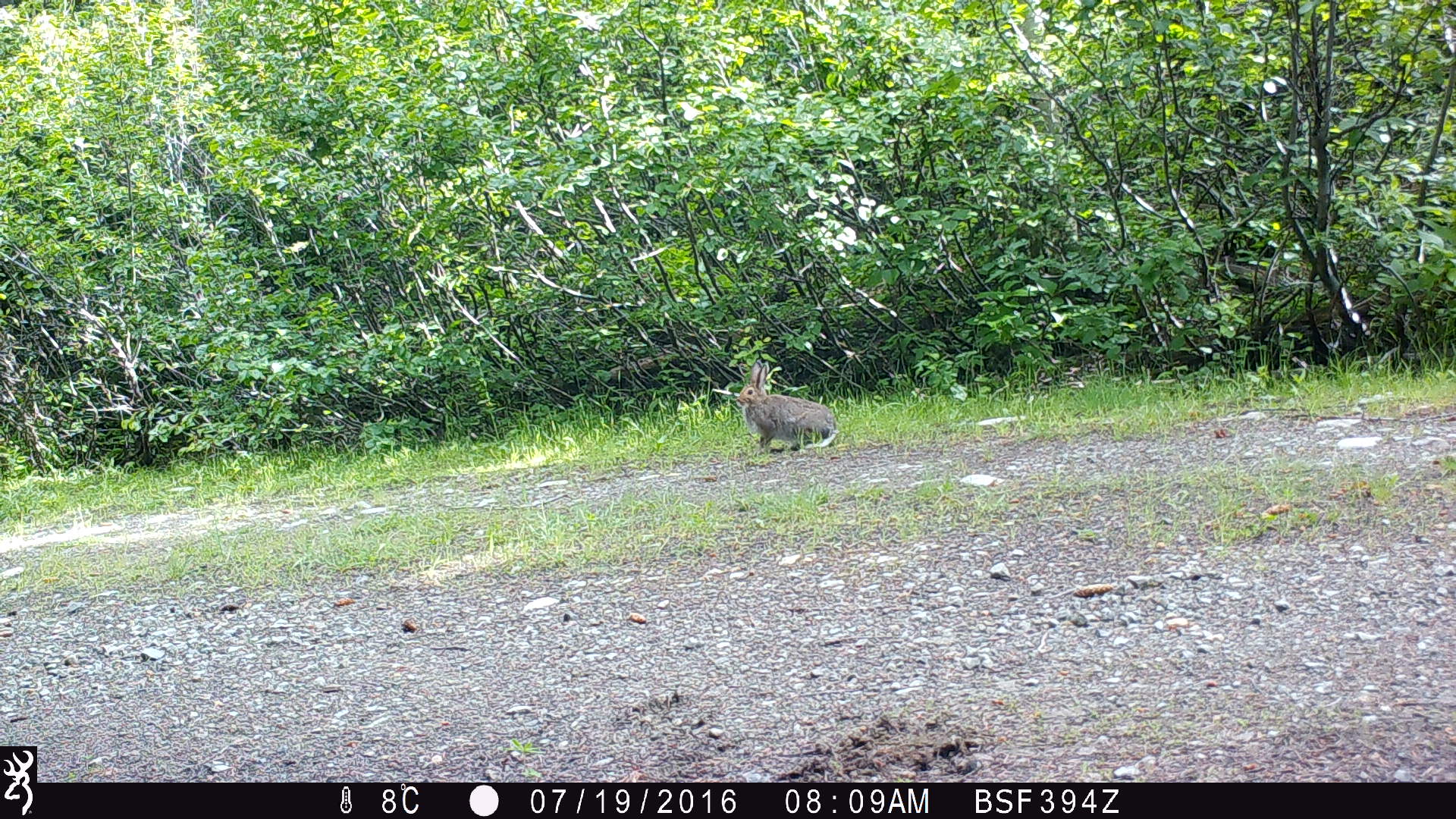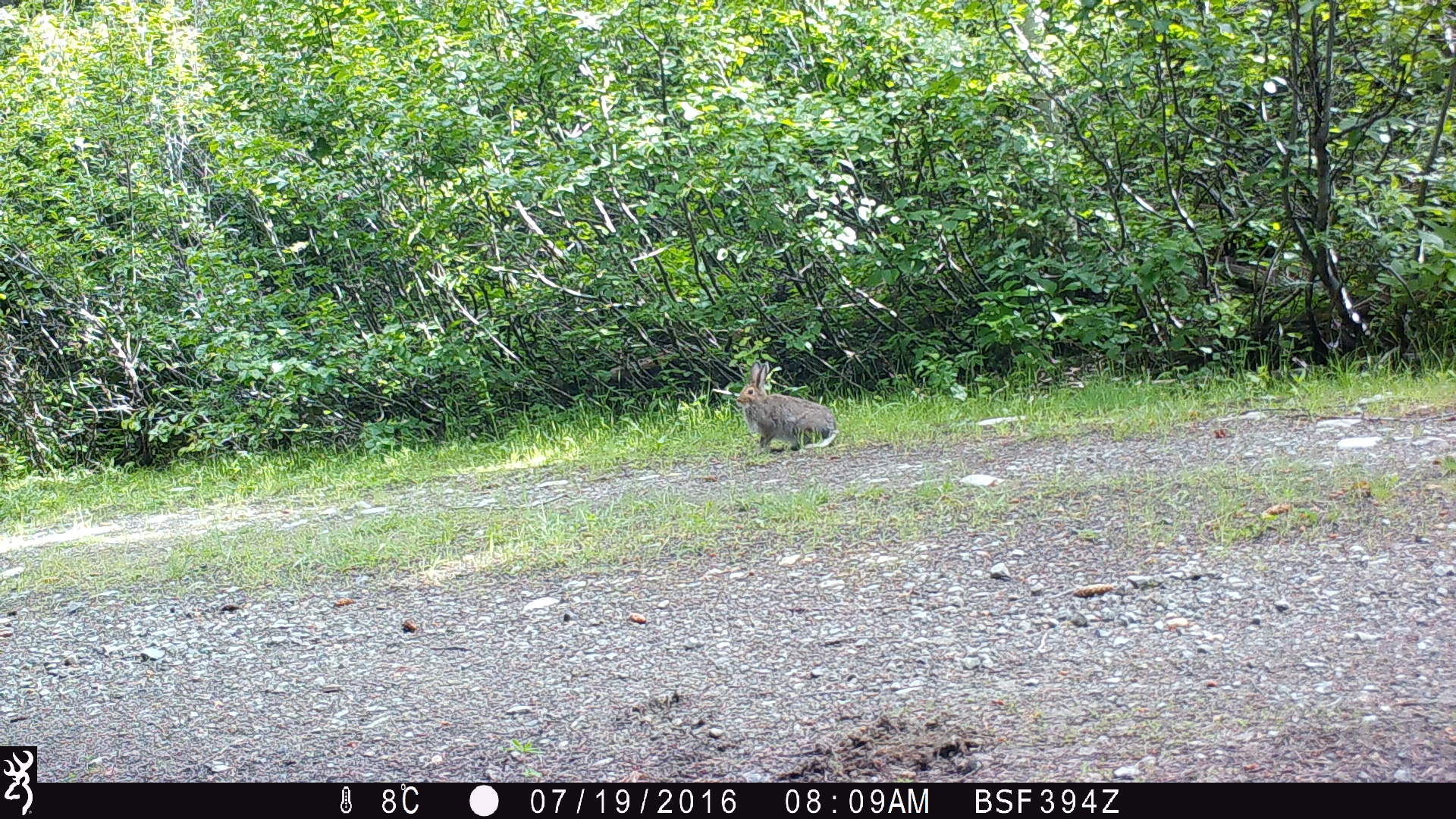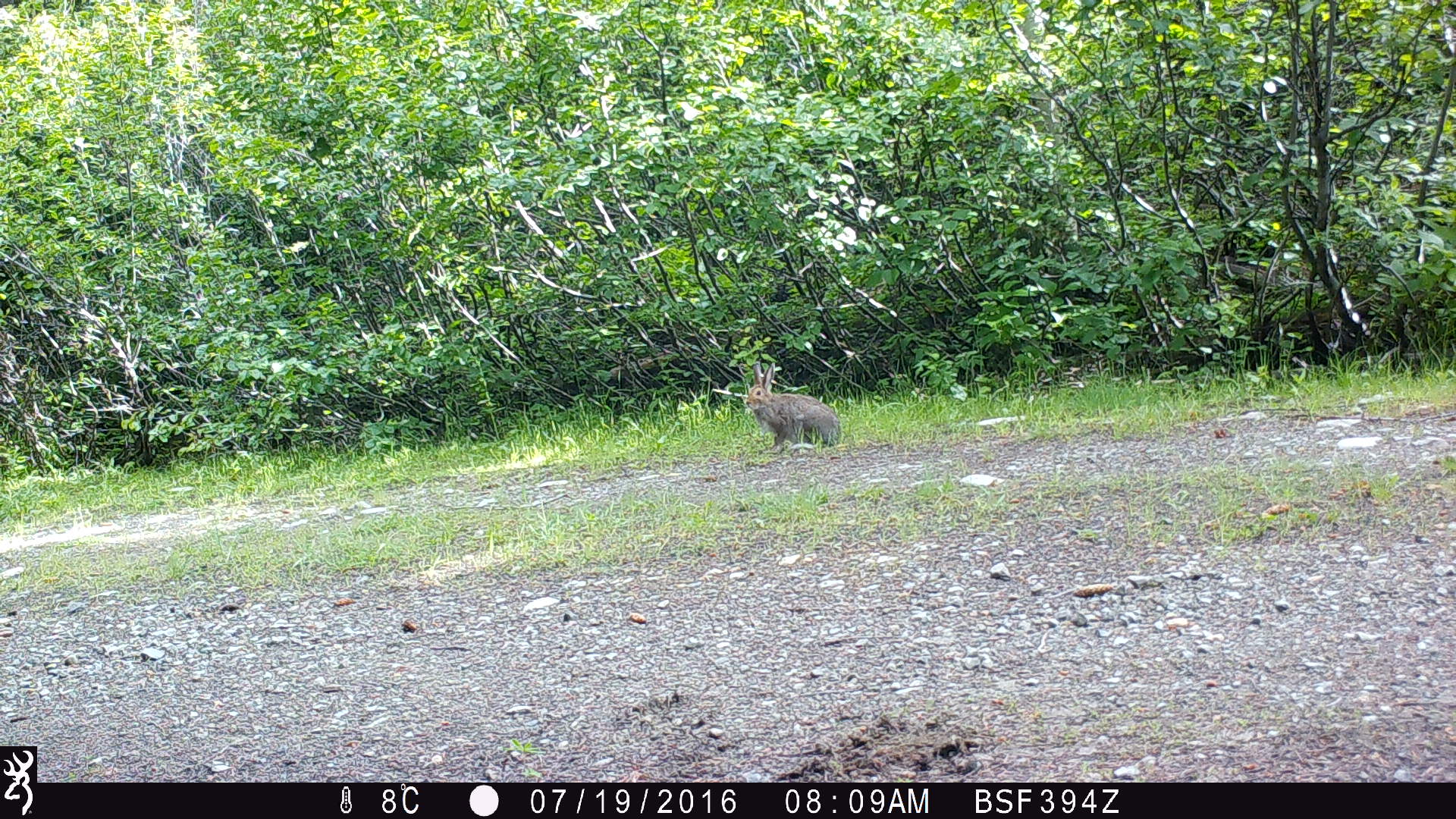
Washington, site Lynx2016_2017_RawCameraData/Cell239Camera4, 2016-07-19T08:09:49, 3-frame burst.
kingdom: Animalia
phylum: Chordata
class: Mammalia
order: Lagomorpha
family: Leporidae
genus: Lepus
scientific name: Lepus americanus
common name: snowshoe hare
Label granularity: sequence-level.